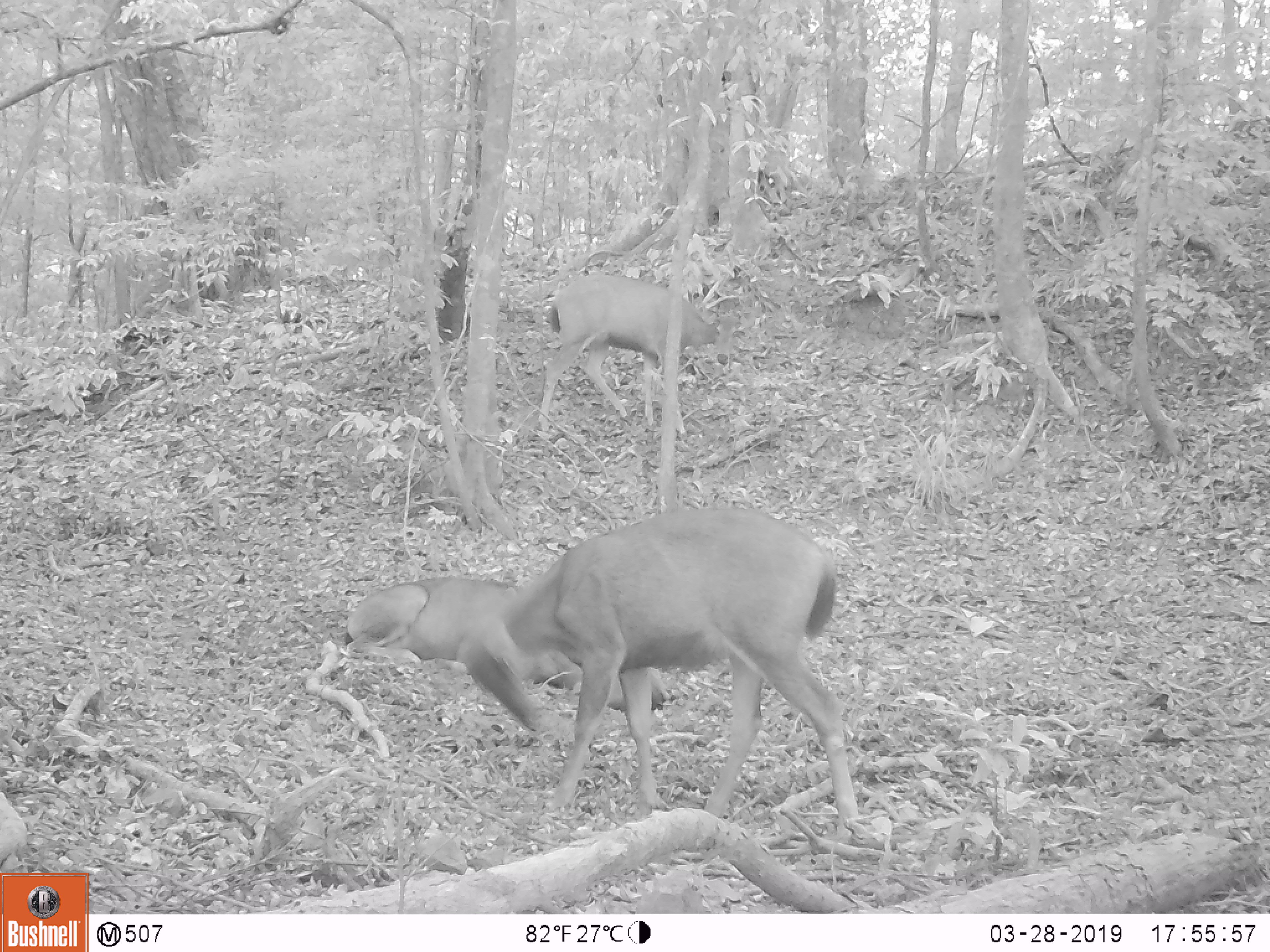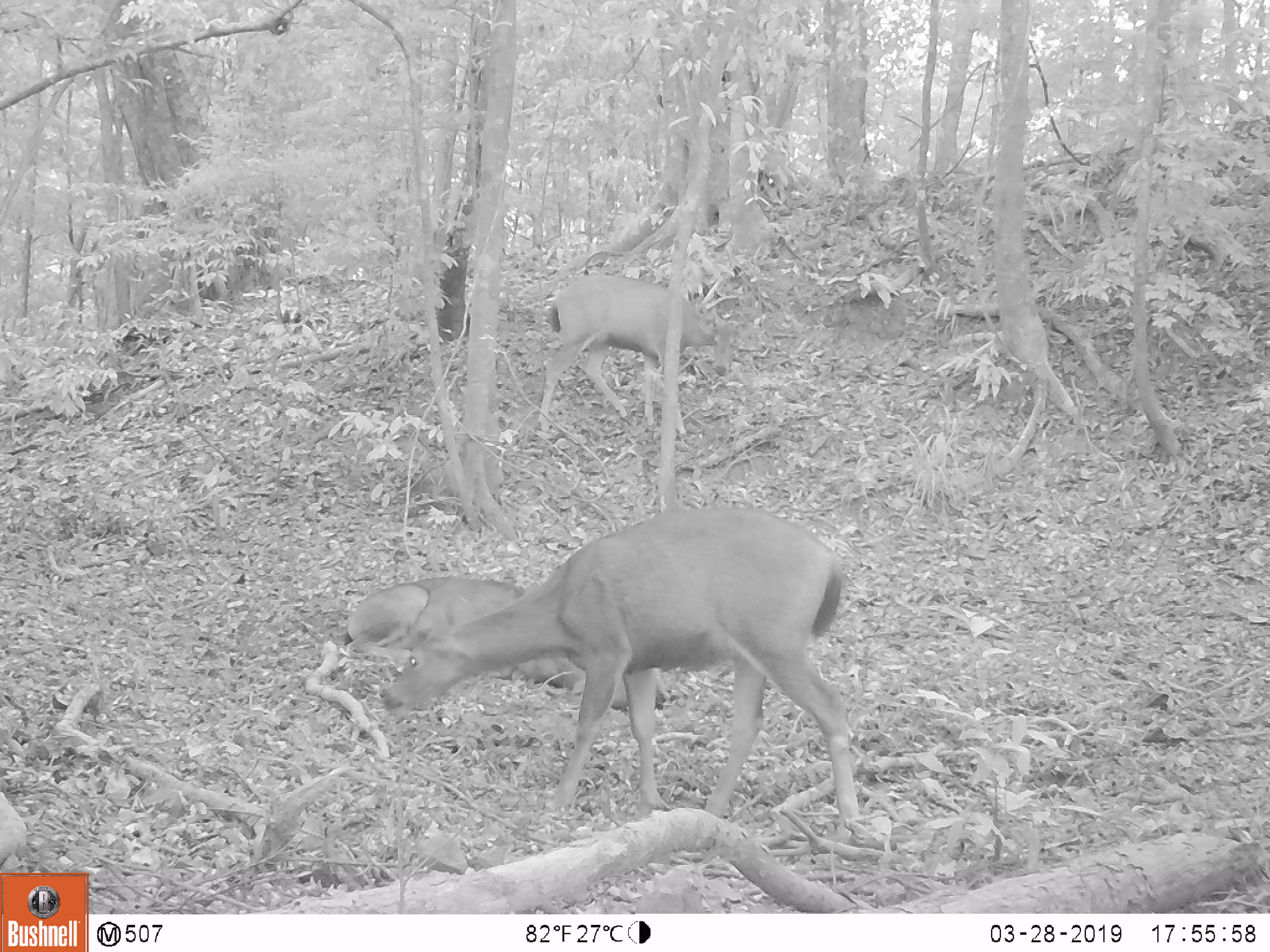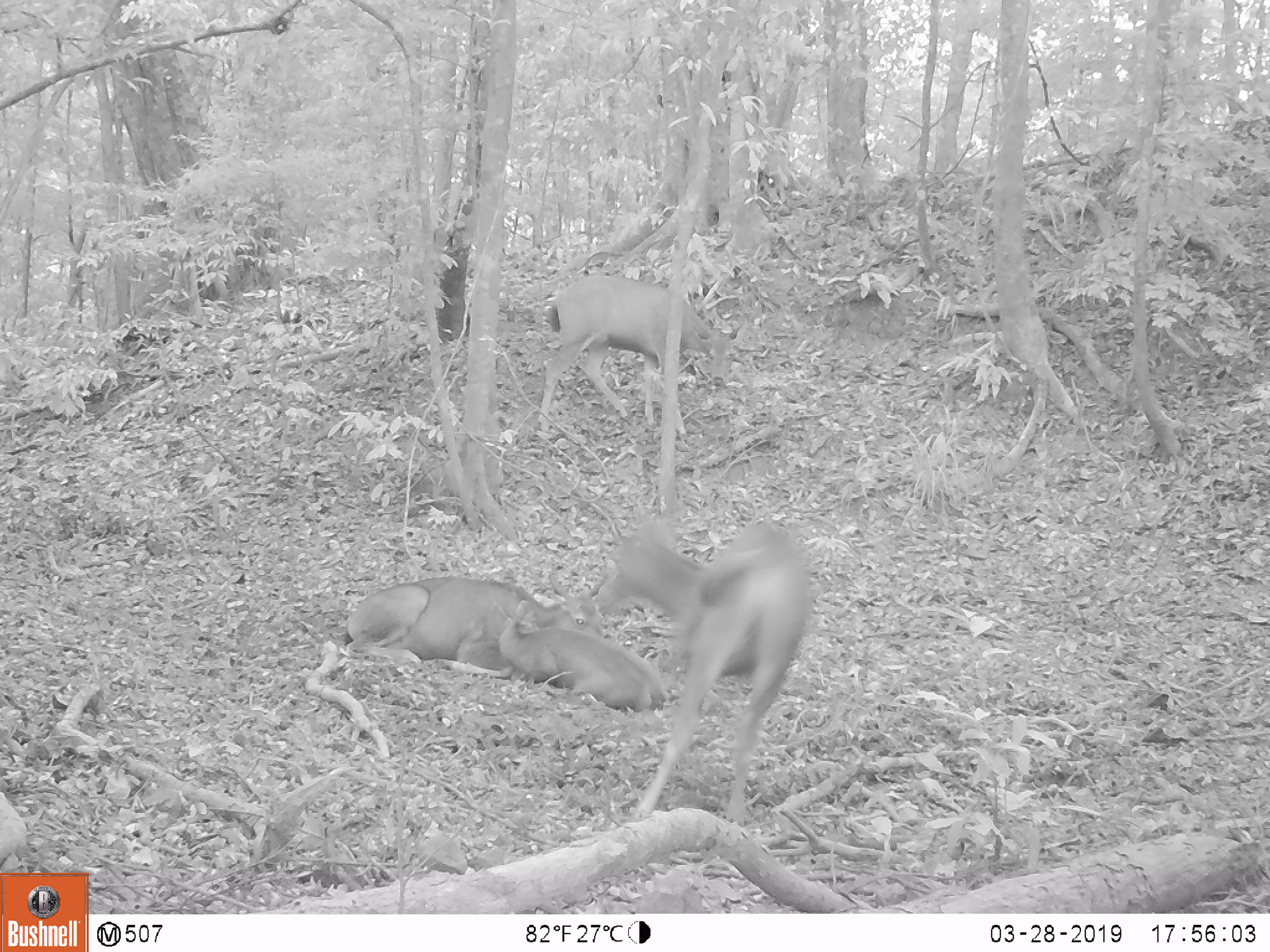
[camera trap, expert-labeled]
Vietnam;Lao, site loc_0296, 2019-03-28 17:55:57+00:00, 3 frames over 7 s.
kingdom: Animalia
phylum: Chordata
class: Mammalia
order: Artiodactyla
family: Cervidae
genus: Rusa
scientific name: Rusa unicolor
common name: sambar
Sambar (Rusa unicolor). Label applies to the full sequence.